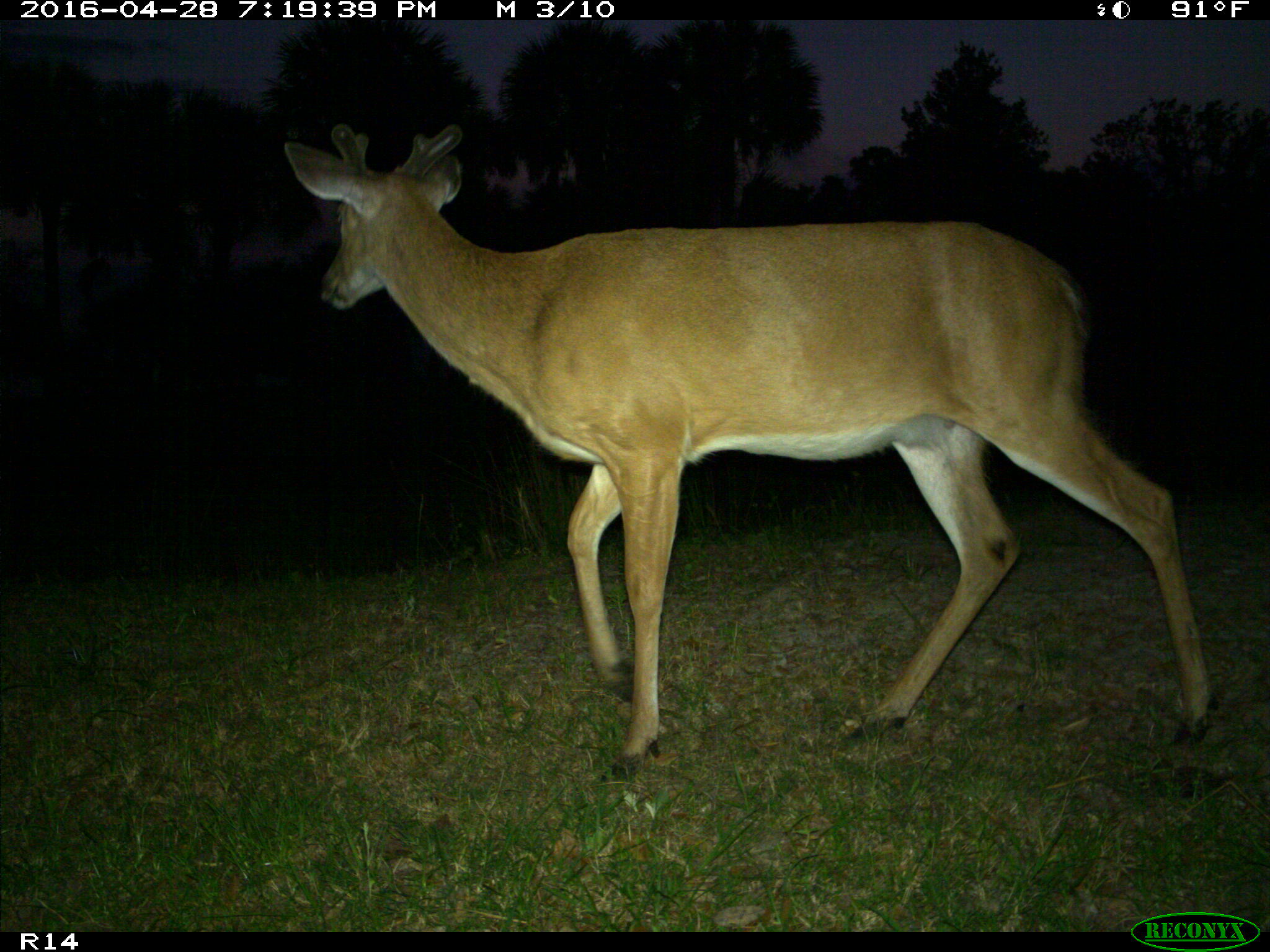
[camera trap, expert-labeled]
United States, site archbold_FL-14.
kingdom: Animalia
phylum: Chordata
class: Mammalia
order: Artiodactyla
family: Cervidae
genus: Odocoileus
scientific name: Odocoileus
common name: deer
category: unidentified deer